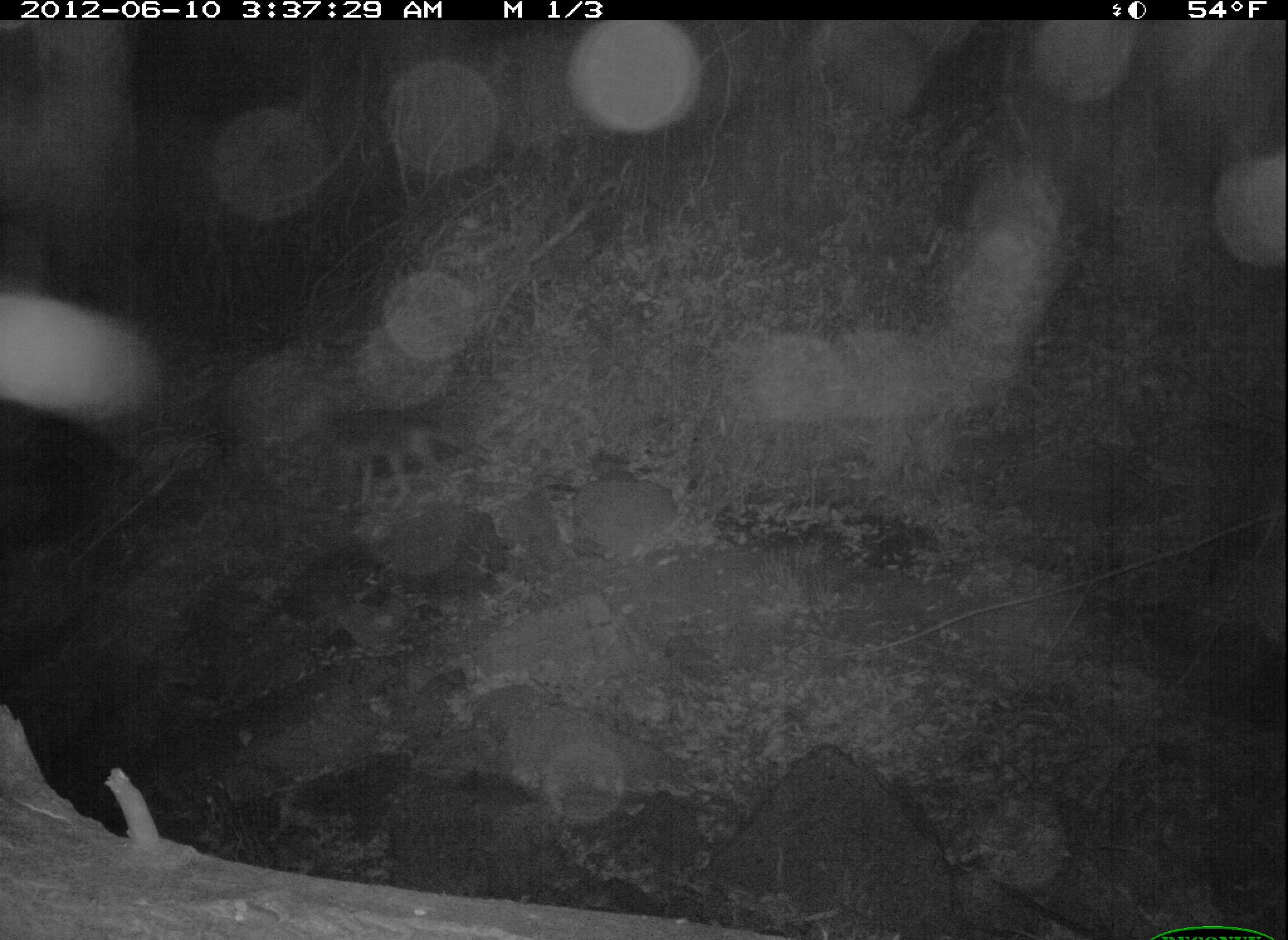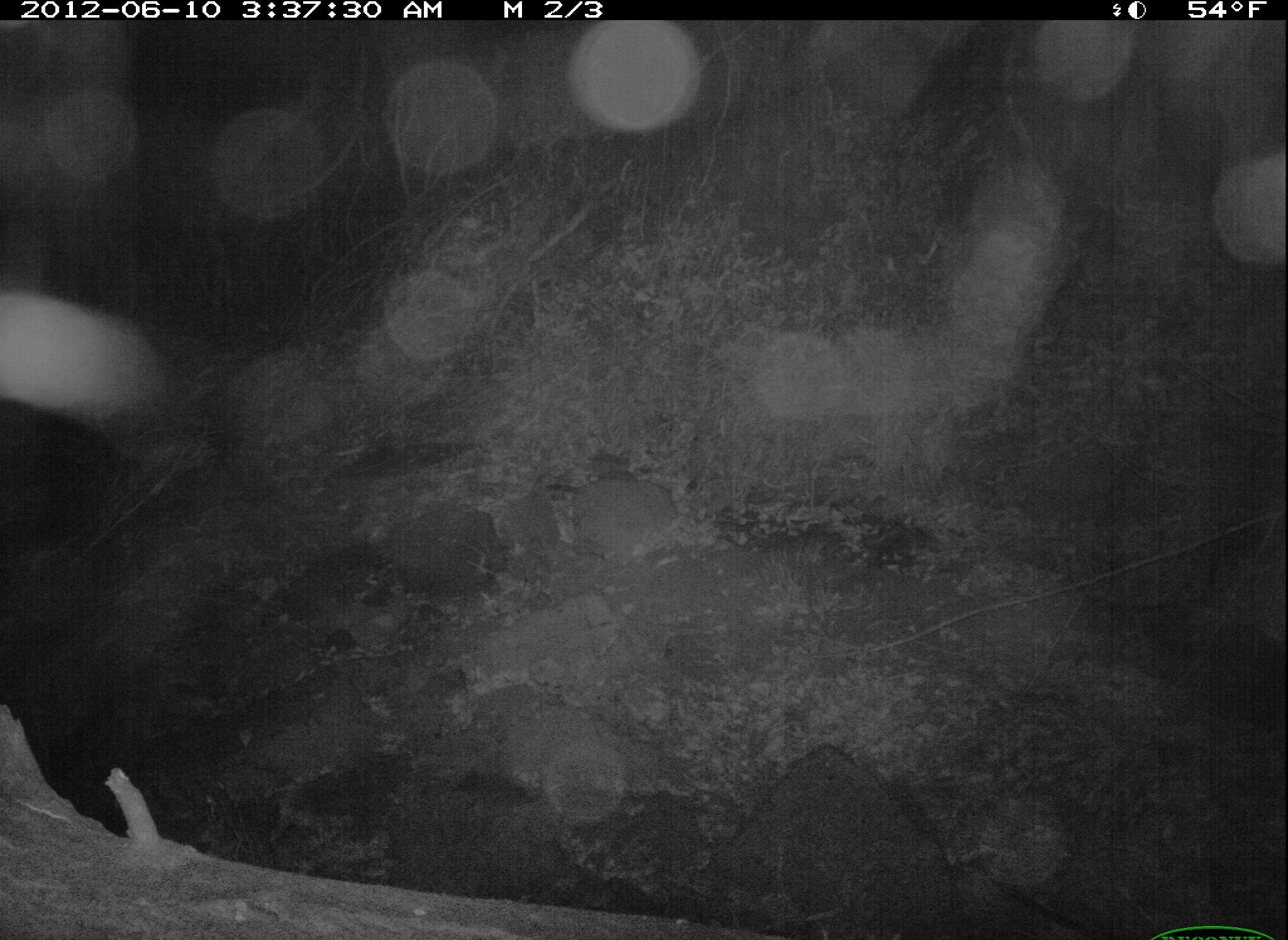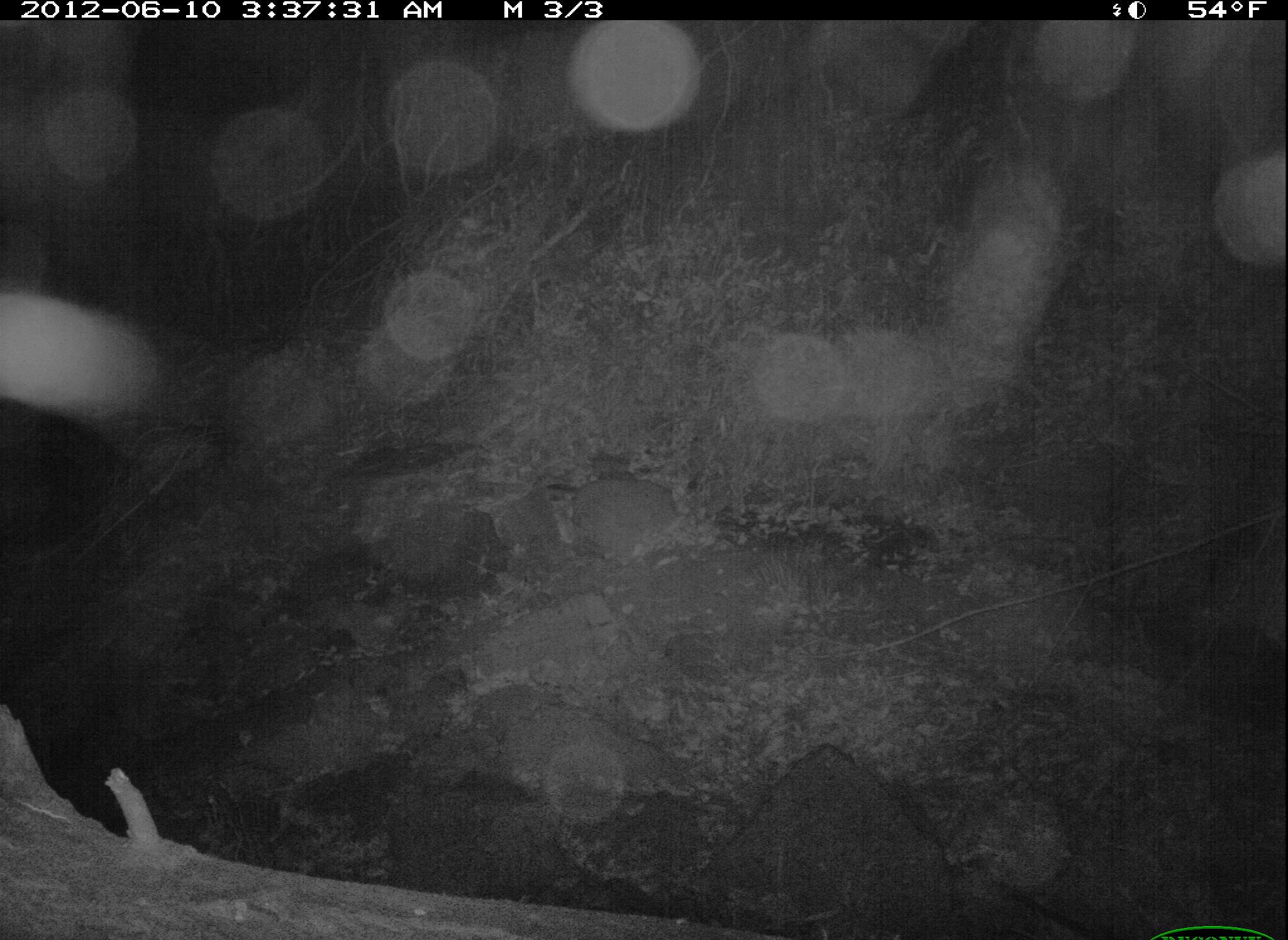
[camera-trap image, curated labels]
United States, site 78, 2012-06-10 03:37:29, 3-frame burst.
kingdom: Animalia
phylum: Chordata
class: Mammalia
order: Carnivora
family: Canidae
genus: Canis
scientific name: Canis latrans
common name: coyote